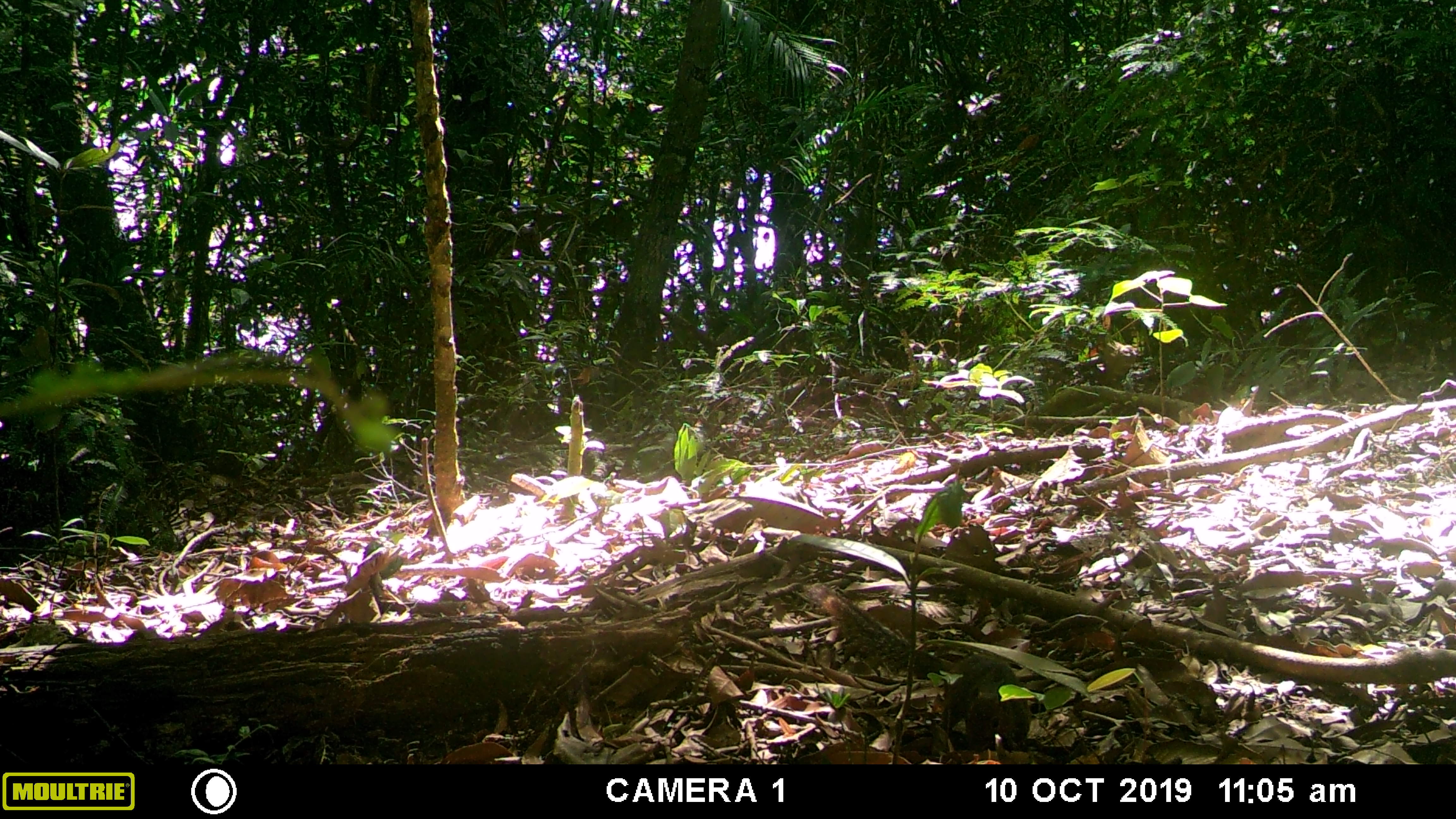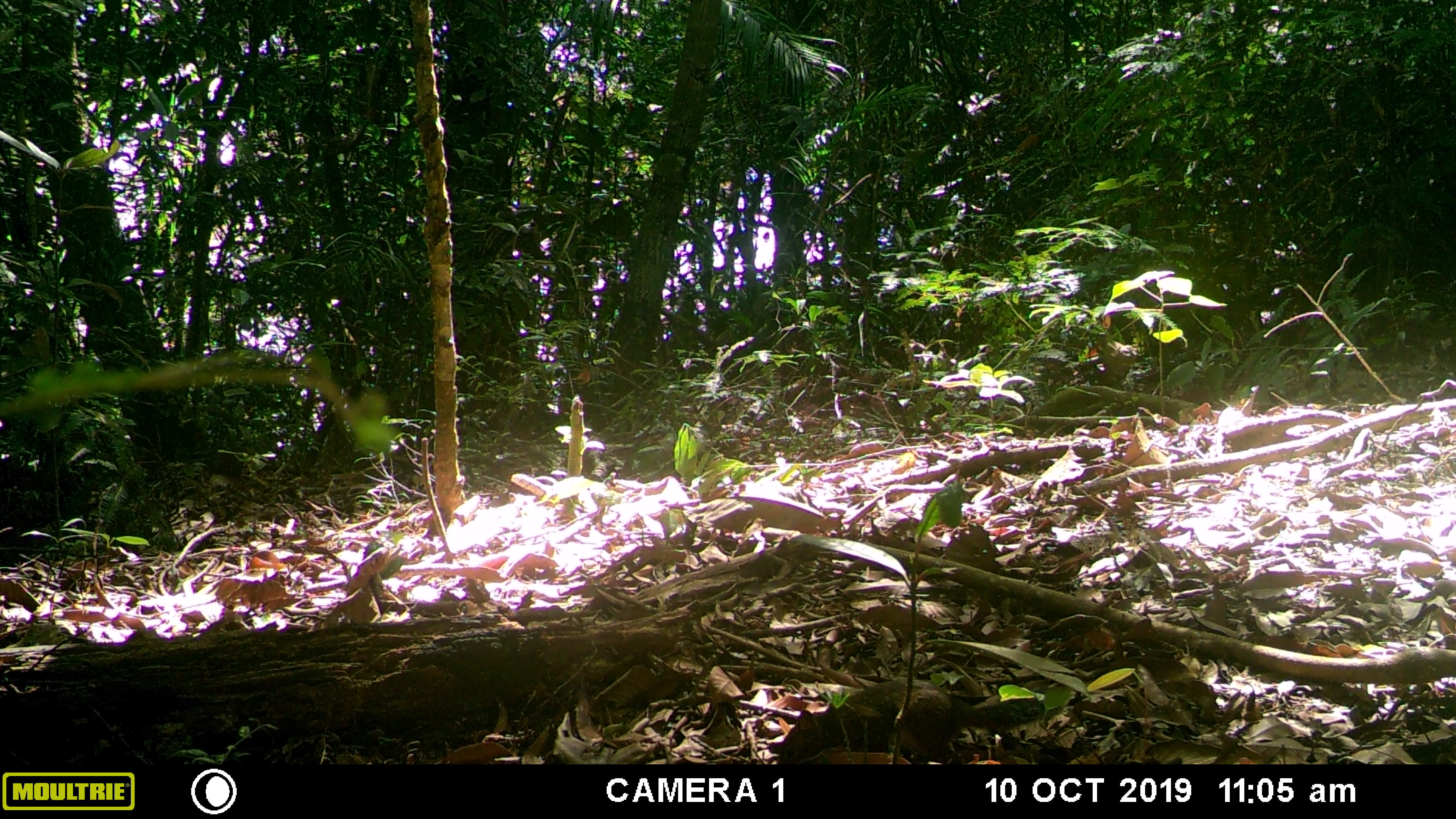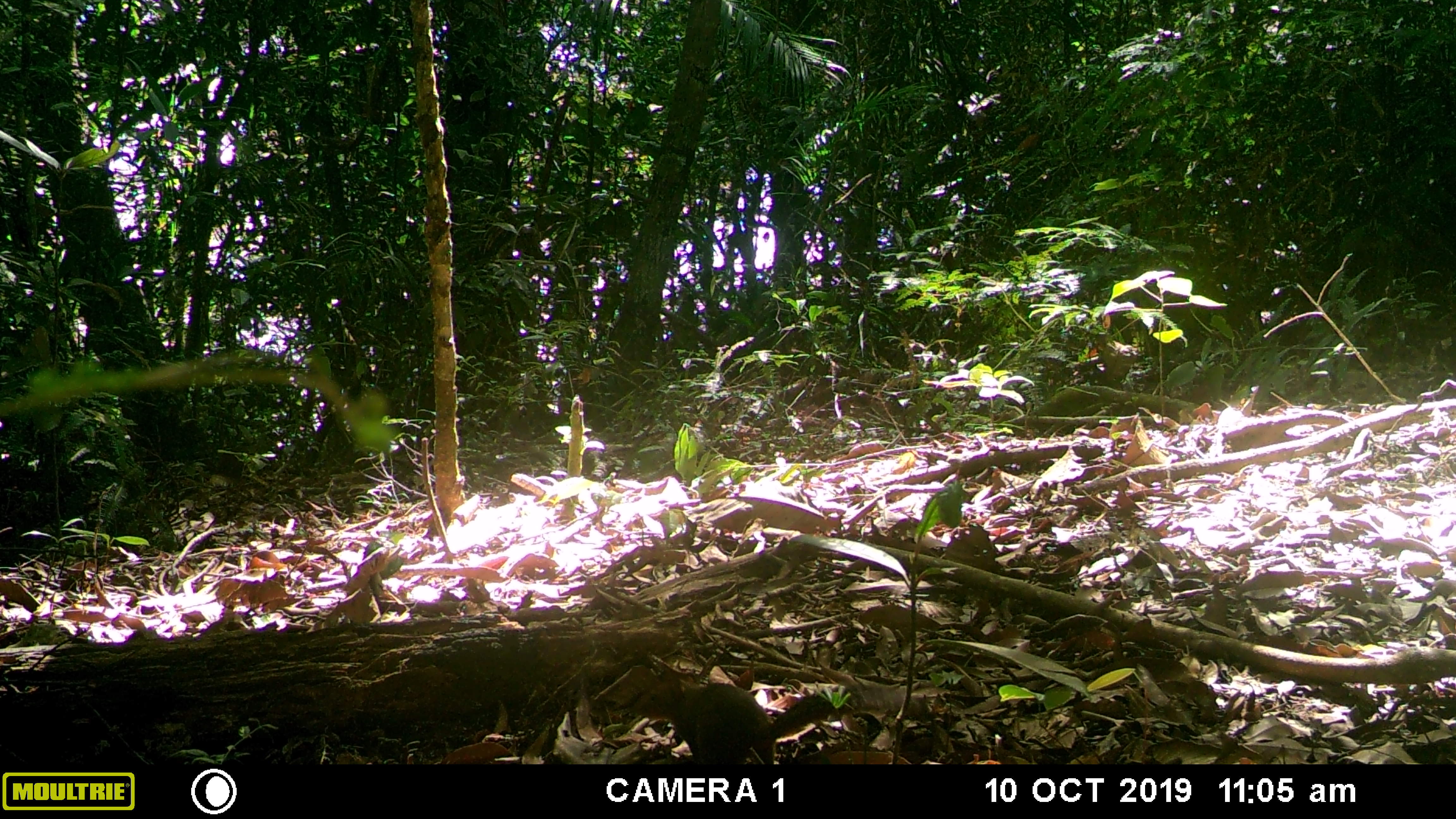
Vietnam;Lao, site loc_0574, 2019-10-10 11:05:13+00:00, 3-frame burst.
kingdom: Animalia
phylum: Chordata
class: Mammalia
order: Rodentia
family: Sciuridae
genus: Dremomys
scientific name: Dremomys rufigenis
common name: red-cheeked squirrel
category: red cheeked squirrel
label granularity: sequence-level